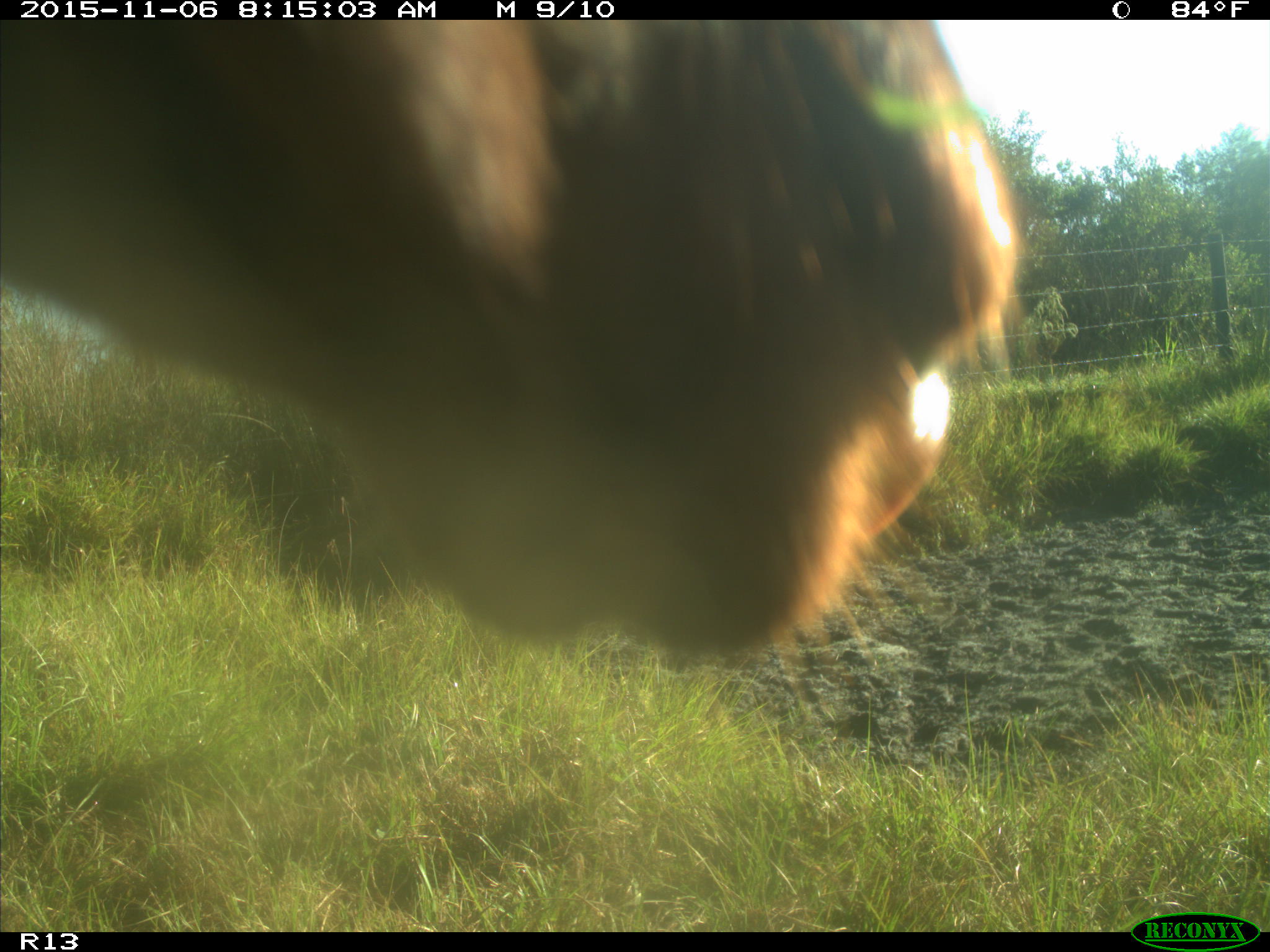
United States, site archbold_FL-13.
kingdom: Animalia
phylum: Chordata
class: Mammalia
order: Artiodactyla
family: Bovidae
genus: Bos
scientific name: Bos taurus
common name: domestic cow